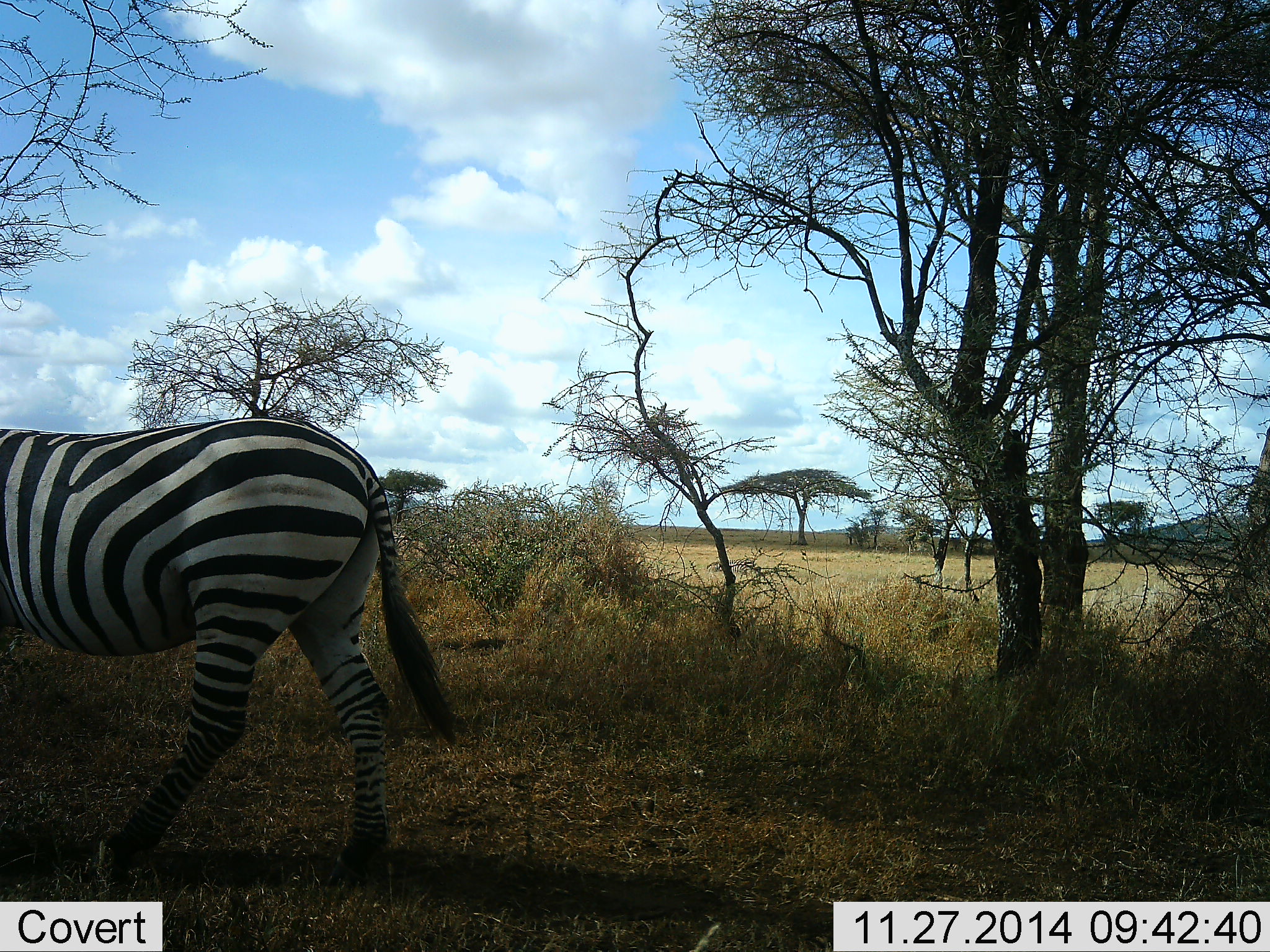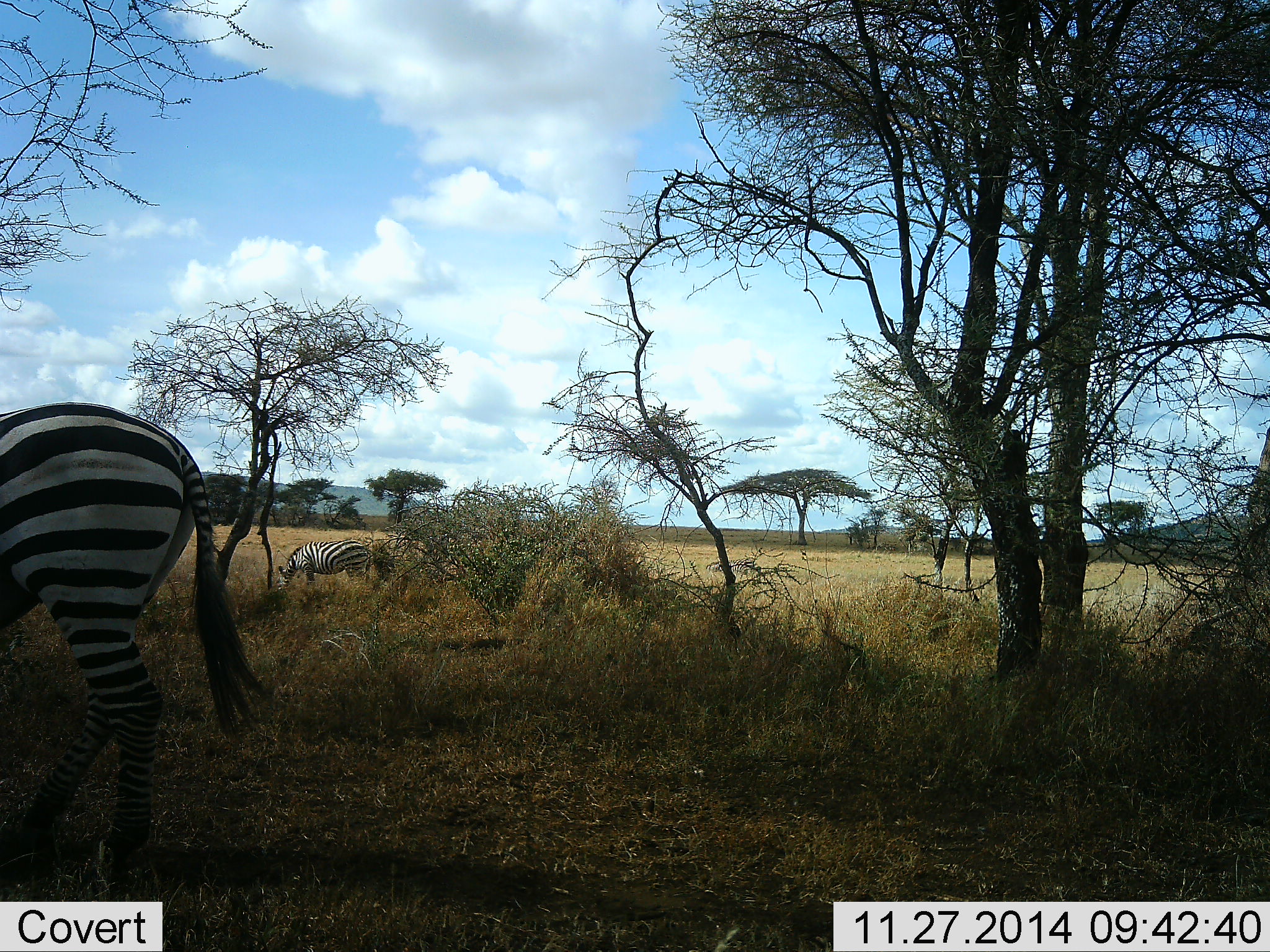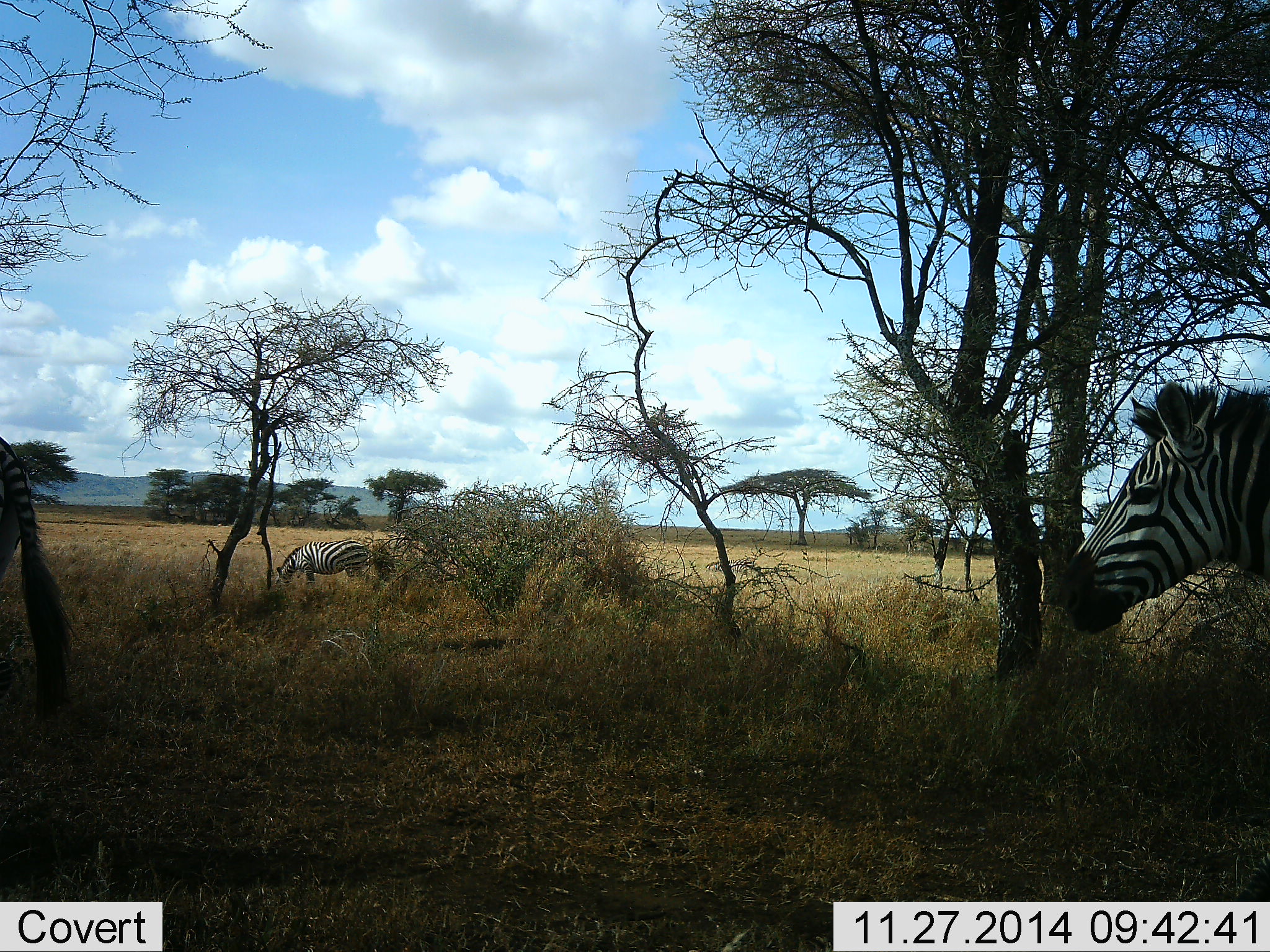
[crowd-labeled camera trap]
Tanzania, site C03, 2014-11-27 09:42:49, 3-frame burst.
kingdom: Animalia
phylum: Chordata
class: Mammalia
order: Perissodactyla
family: Equidae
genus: Equus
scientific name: Equus quagga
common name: plains zebra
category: zebra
Zebra (plains zebra) (Equus quagga), count 3. Behavior (volunteer vote fractions): standing 30%, resting 0%, moving 80%, interacting 0%. Young present (vote fraction): 0%. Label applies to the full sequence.